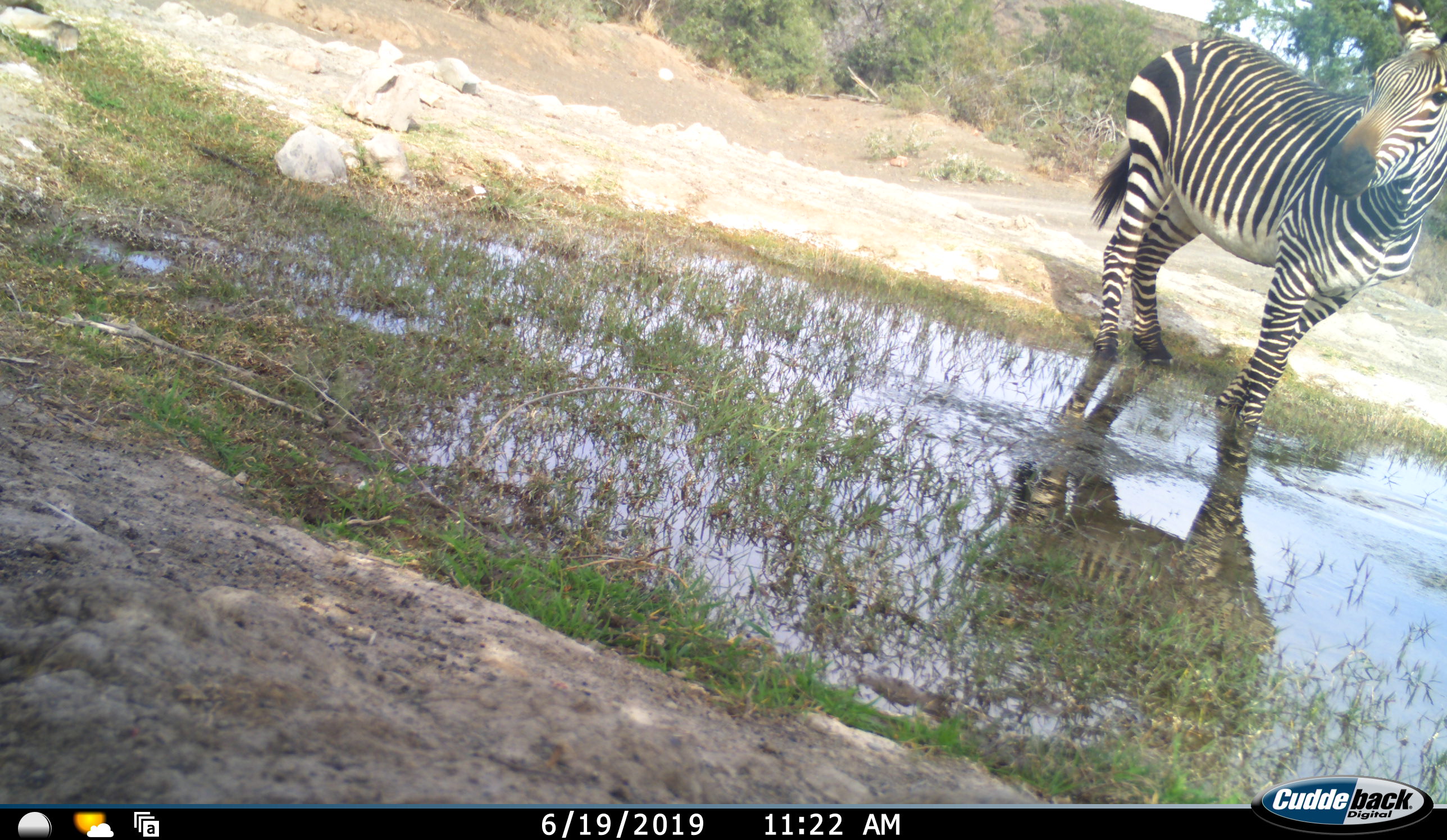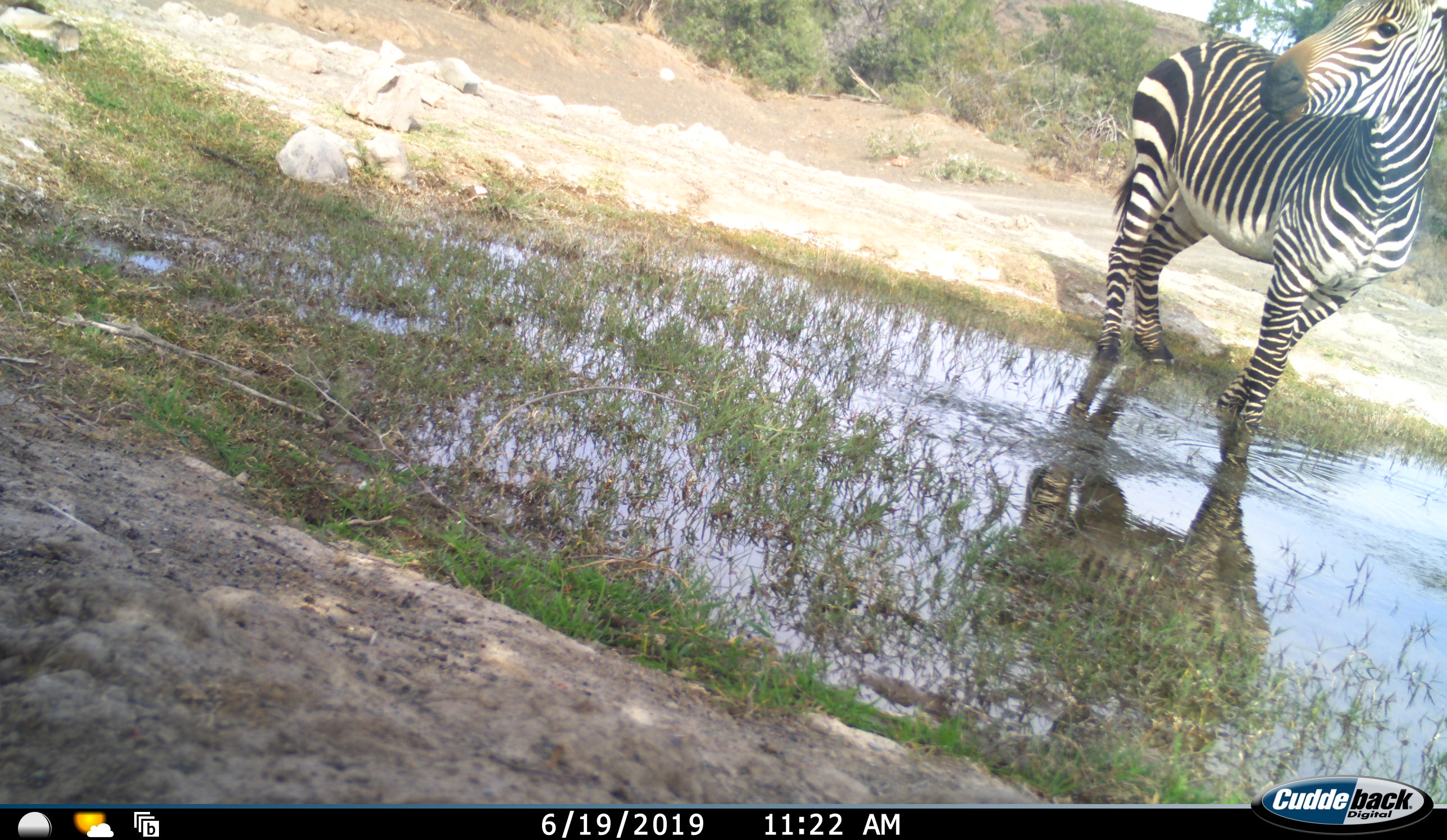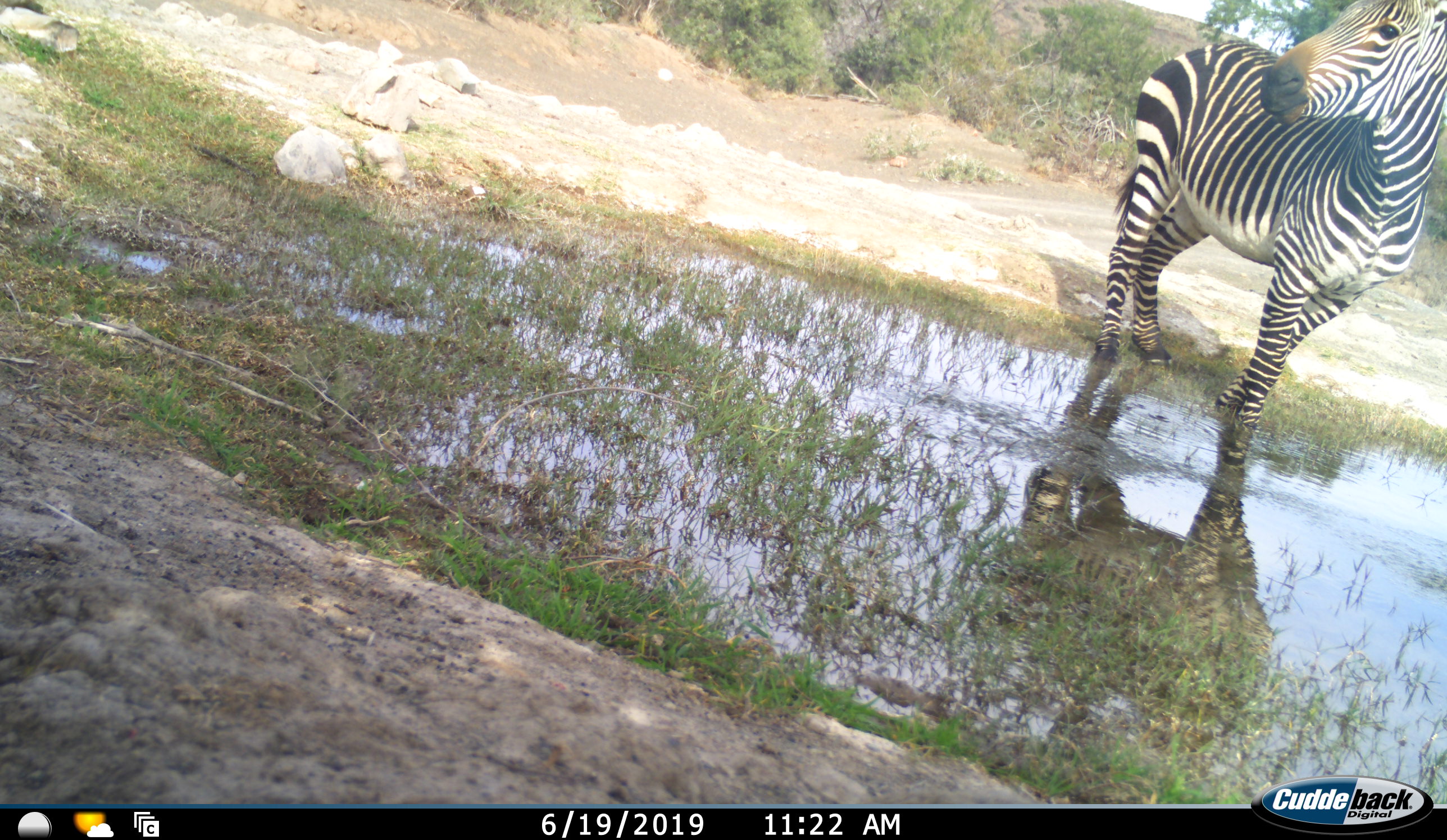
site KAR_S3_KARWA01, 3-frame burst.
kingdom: Animalia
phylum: Chordata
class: Mammalia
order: Perissodactyla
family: Equidae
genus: Equus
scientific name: Equus zebra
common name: mountain zebra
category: zebramountain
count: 1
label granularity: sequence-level